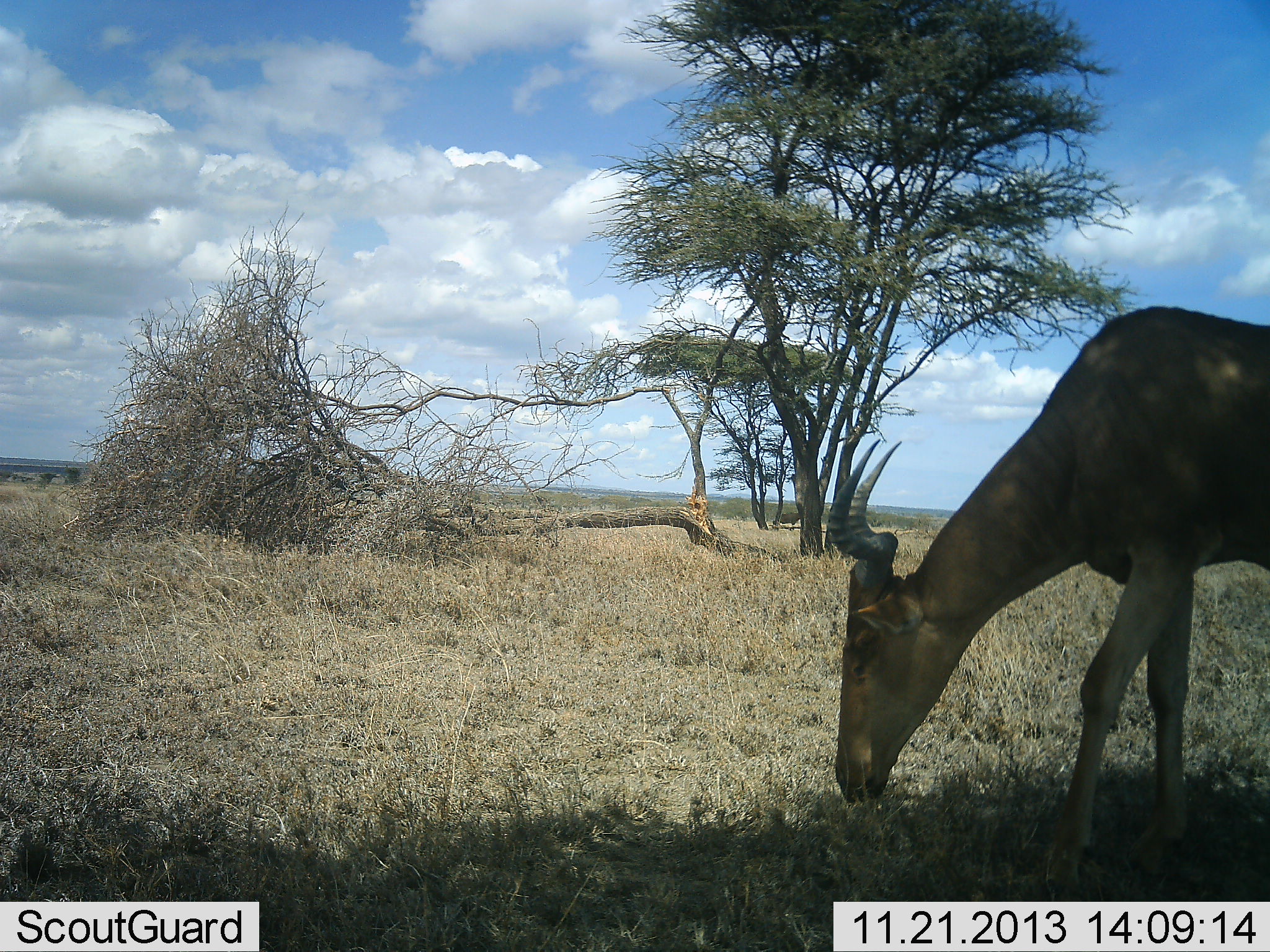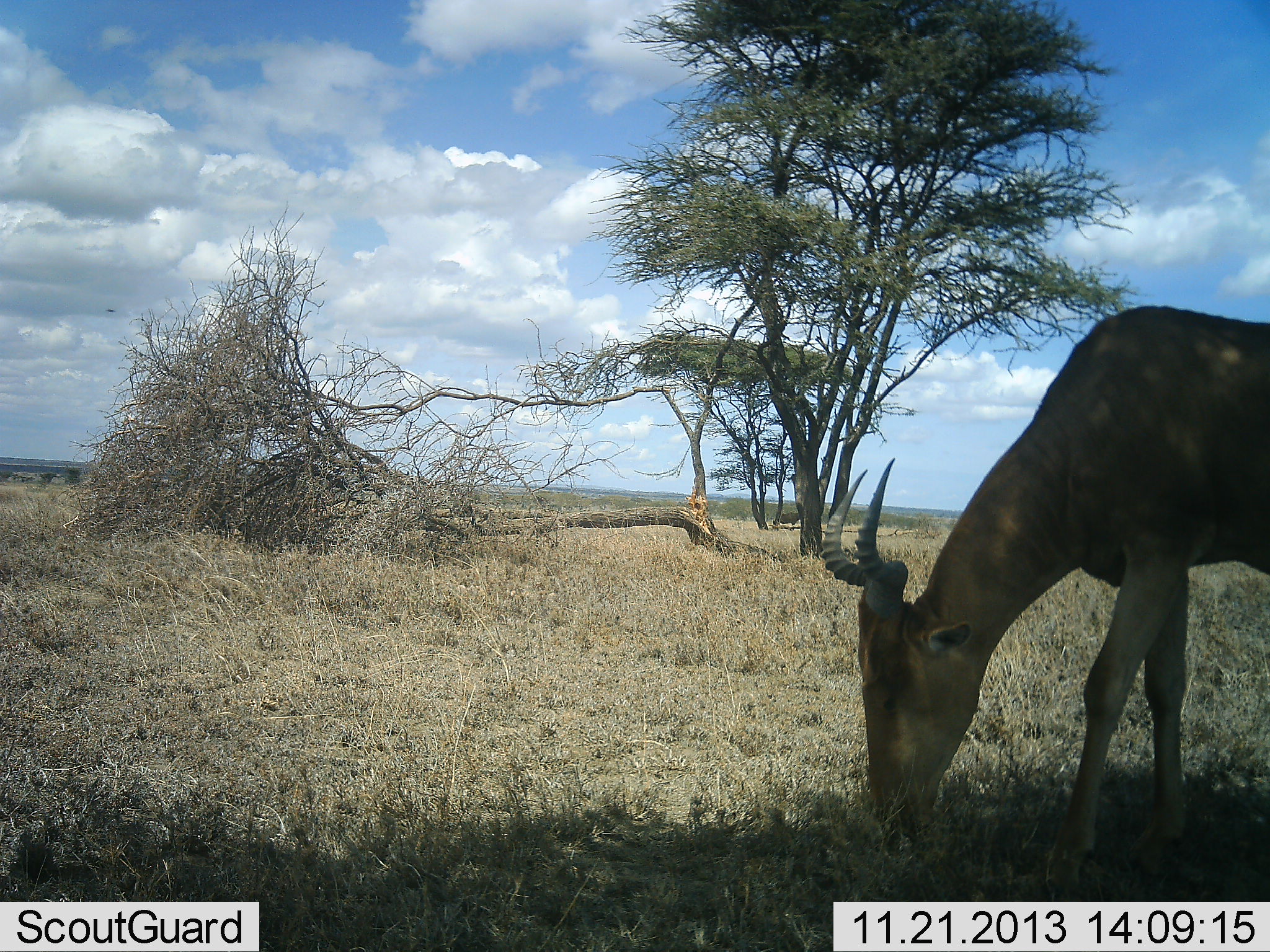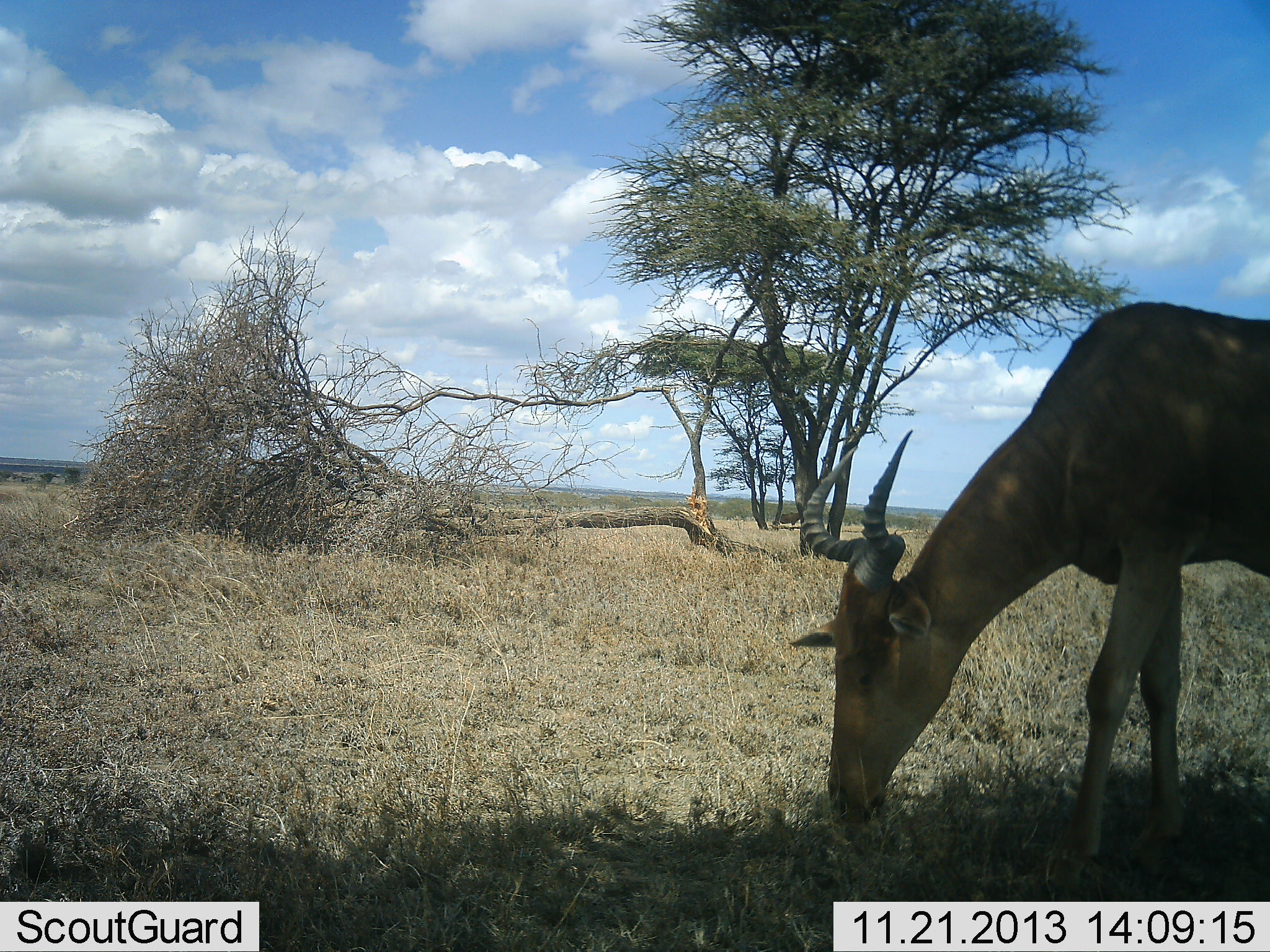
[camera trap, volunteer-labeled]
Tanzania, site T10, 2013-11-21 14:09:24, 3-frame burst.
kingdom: Animalia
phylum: Chordata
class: Mammalia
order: Artiodactyla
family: Bovidae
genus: Alcelaphus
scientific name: Alcelaphus buselaphus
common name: hartebeest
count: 1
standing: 25%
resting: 0%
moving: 0%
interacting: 0%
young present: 0%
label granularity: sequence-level